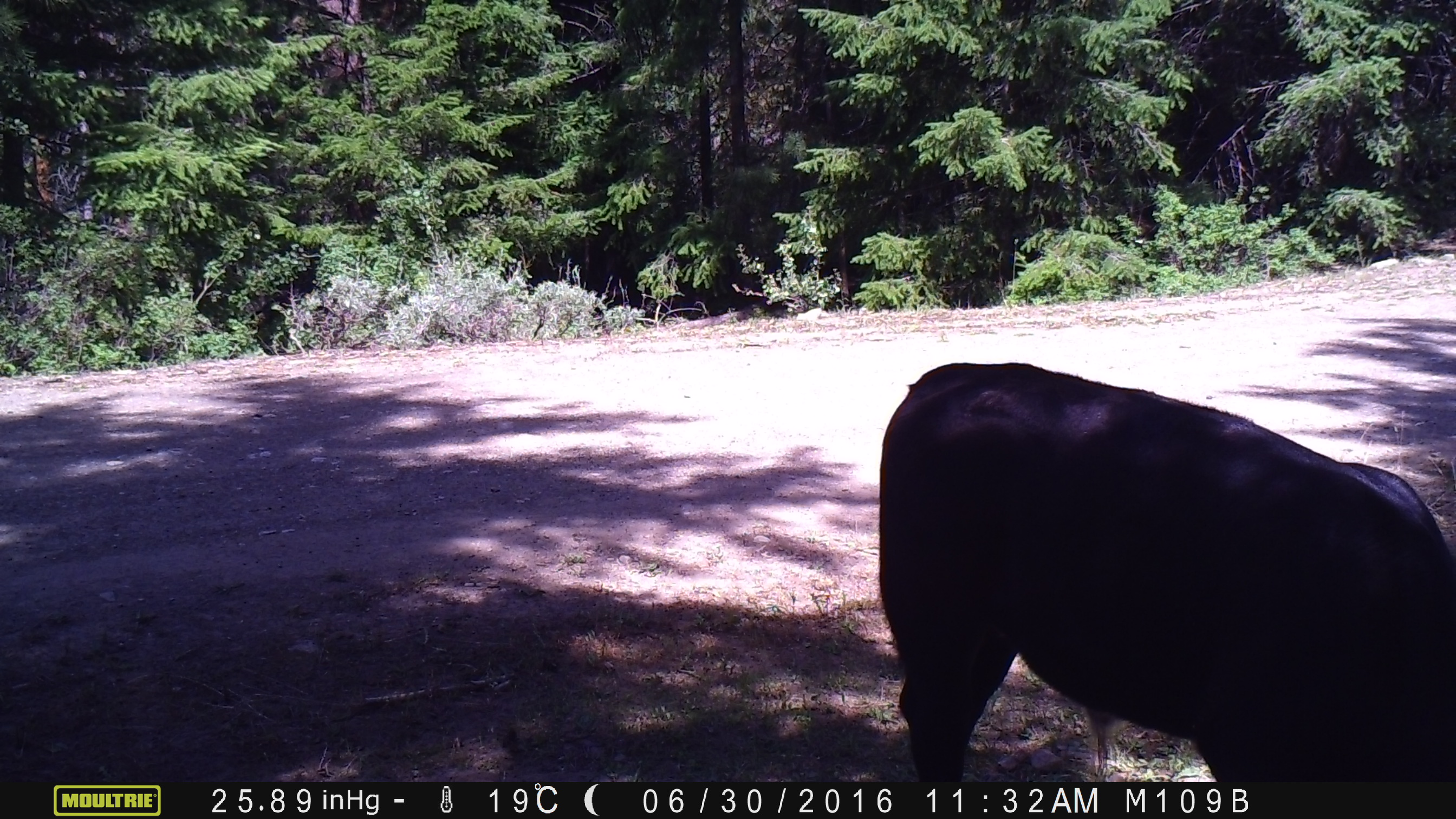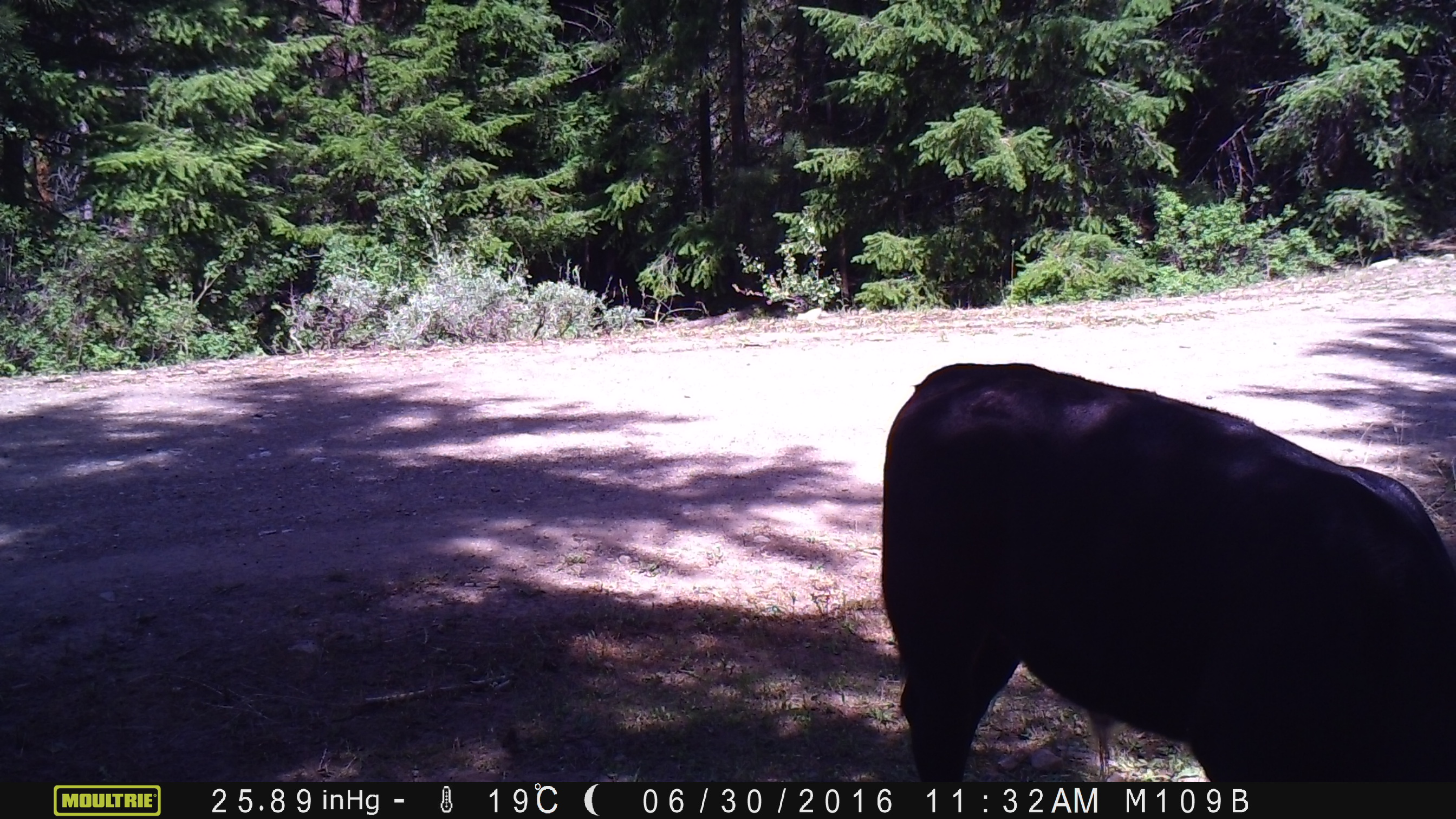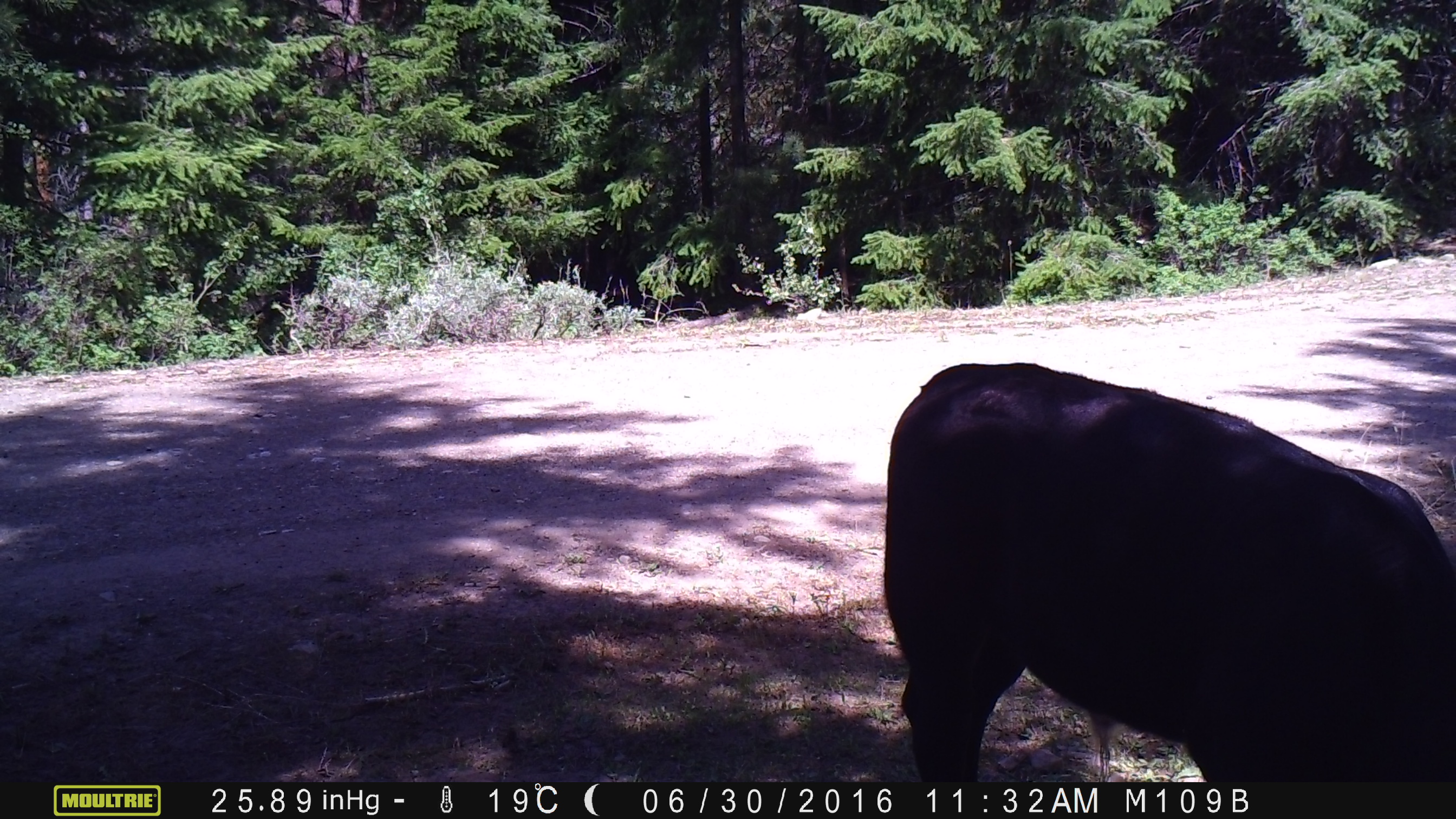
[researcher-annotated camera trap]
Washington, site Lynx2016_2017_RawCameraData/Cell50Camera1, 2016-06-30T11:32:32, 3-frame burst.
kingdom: Animalia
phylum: Chordata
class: Mammalia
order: Artiodactyla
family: Bovidae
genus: Bos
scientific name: Bos taurus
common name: domestic cattle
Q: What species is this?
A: Domestic cattle (Bos taurus).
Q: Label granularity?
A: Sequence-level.